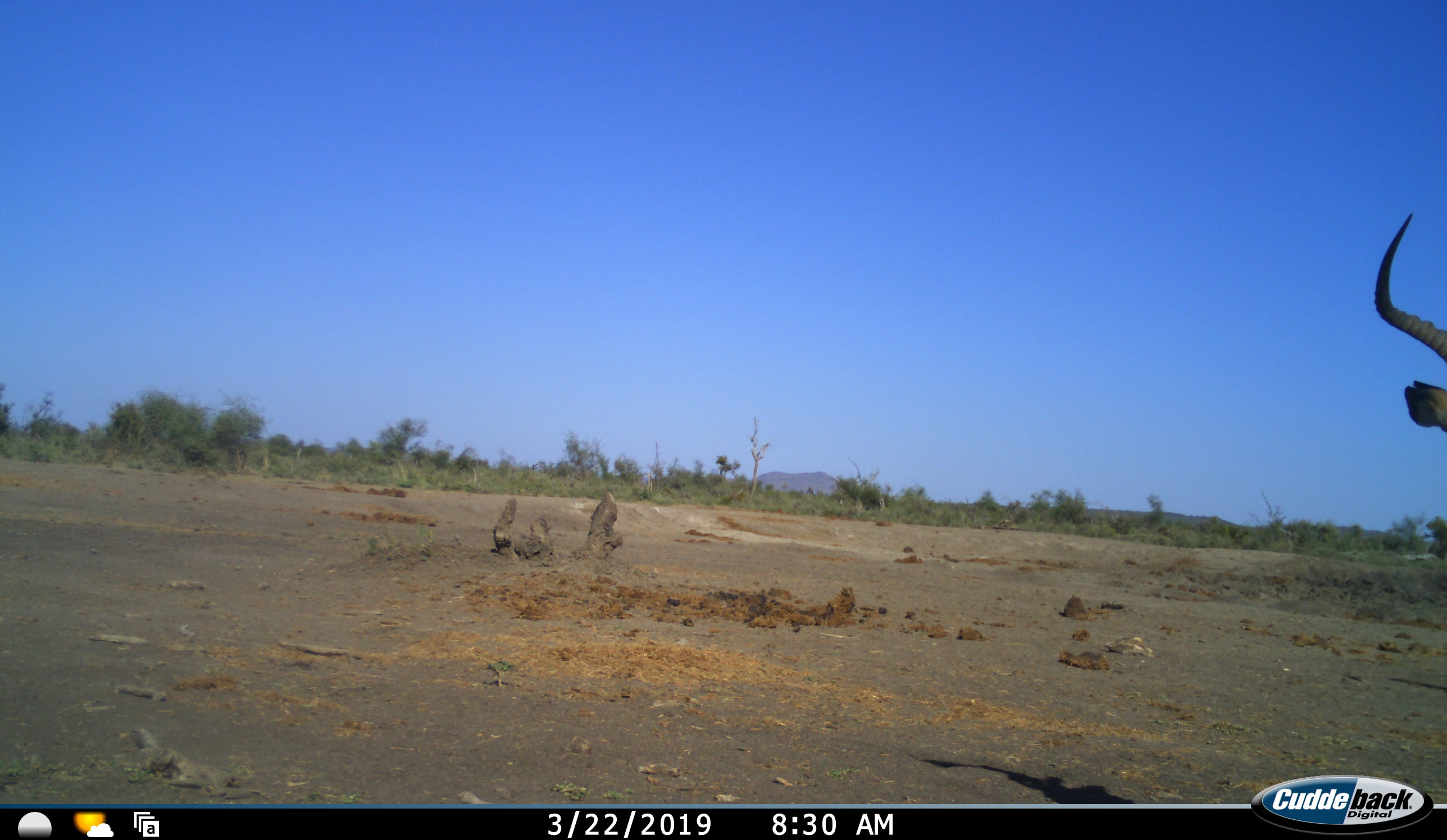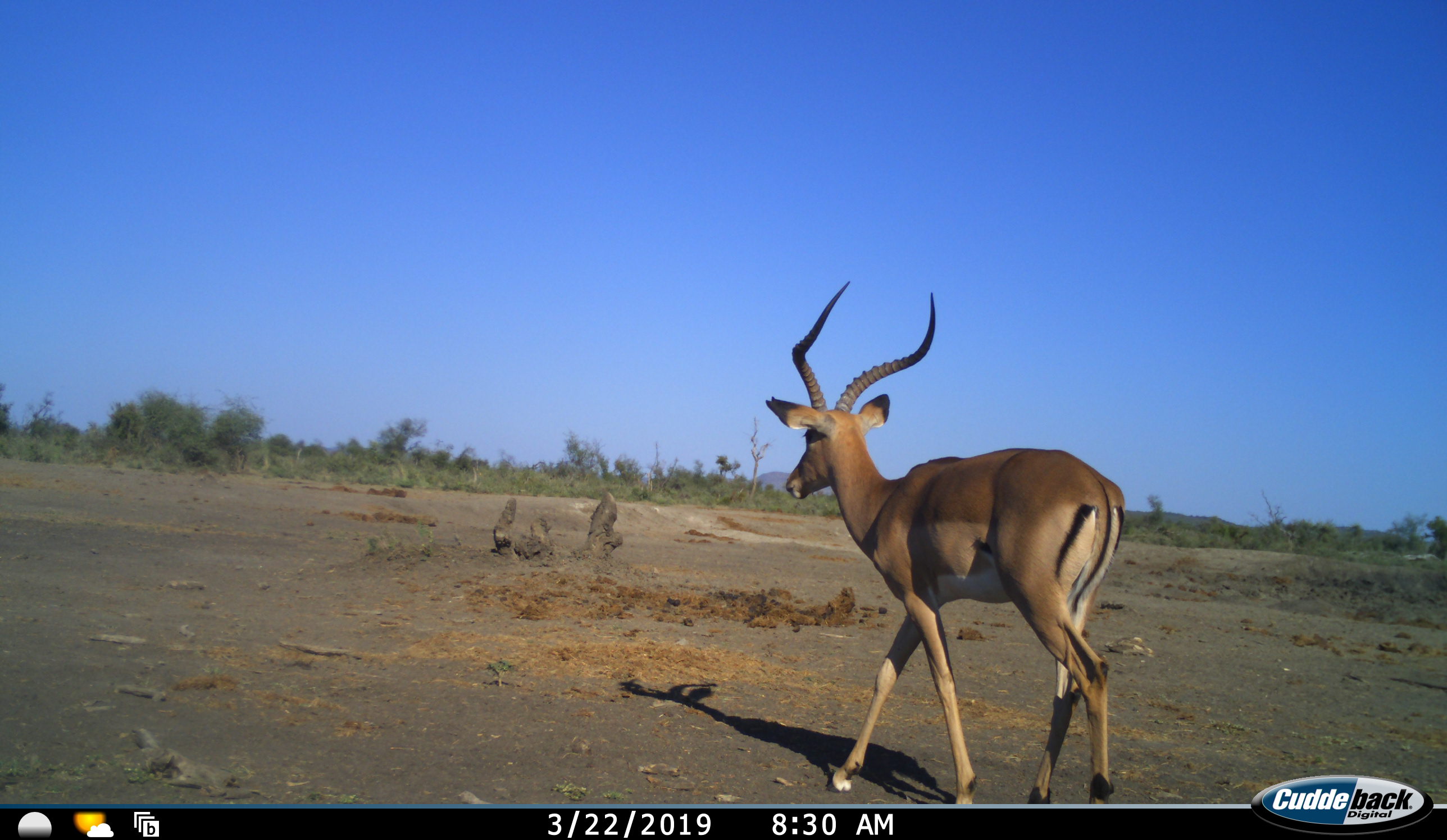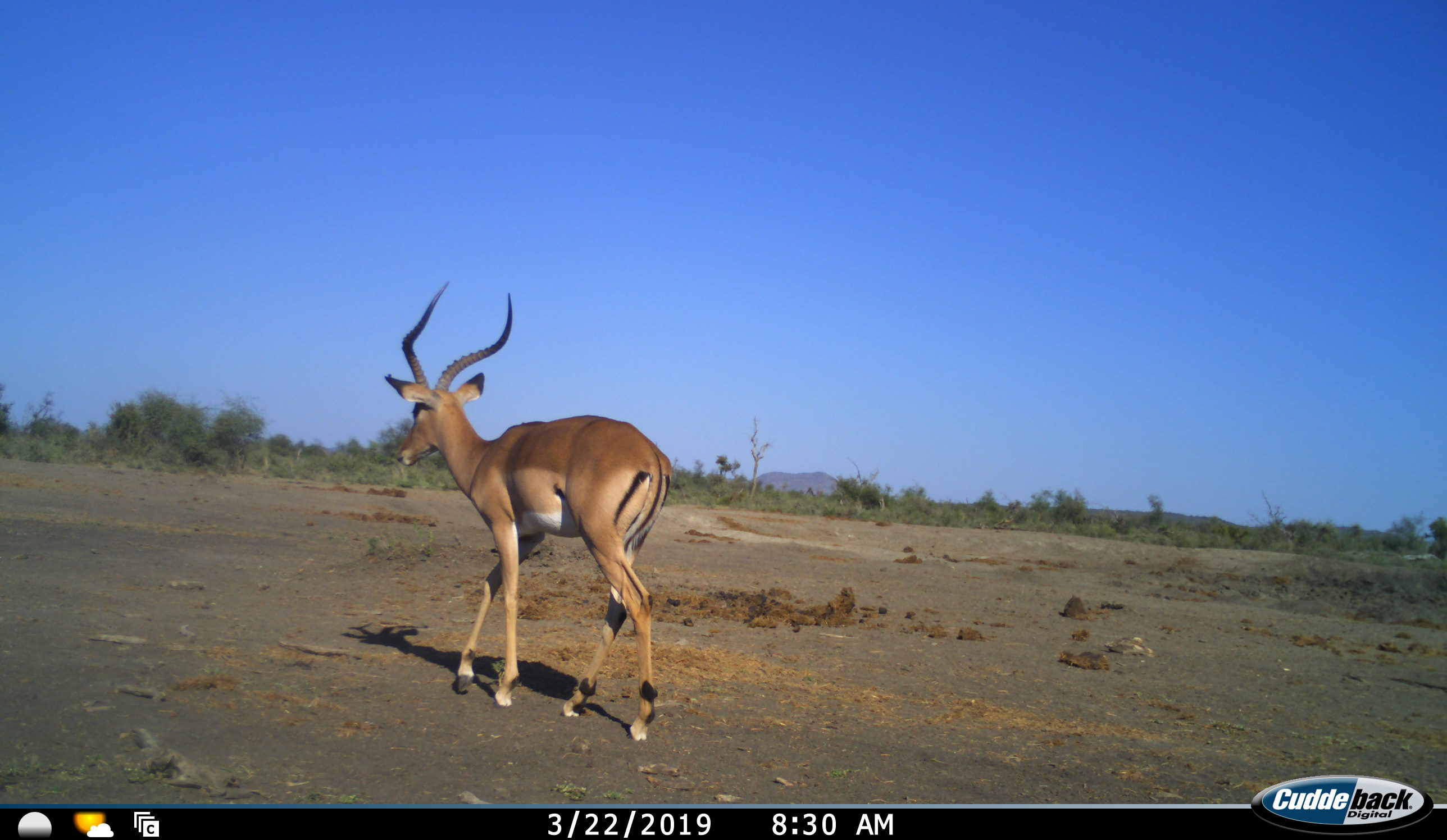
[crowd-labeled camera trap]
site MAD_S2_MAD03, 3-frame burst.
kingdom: Animalia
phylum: Chordata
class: Mammalia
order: Artiodactyla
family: Bovidae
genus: Aepyceros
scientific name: Aepyceros melampus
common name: impala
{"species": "impala (Aepyceros melampus)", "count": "1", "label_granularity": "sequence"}